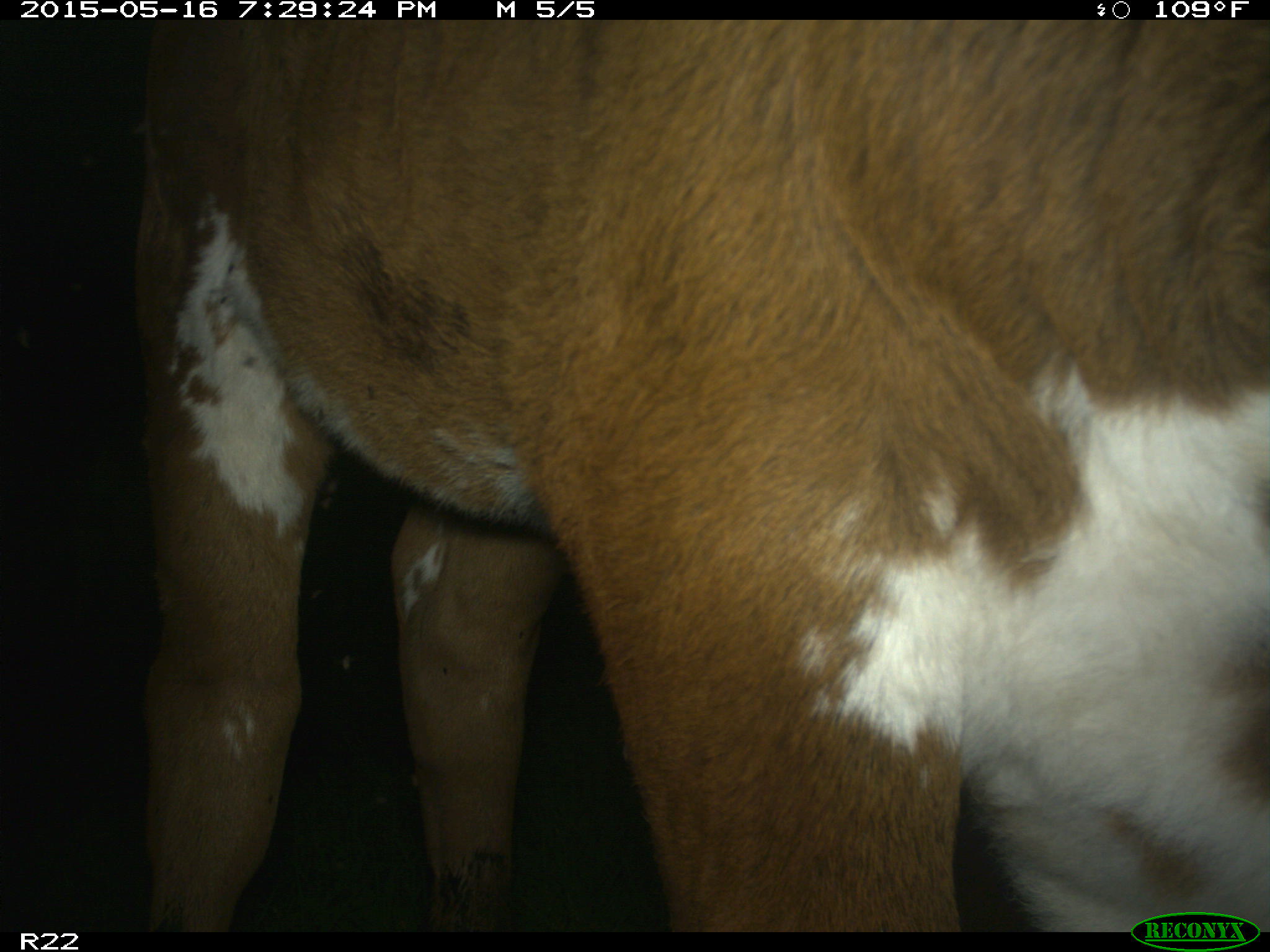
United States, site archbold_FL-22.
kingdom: Animalia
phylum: Chordata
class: Mammalia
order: Artiodactyla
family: Bovidae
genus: Bos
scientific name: Bos taurus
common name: domestic cow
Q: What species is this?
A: Bos taurus (domestic cow).